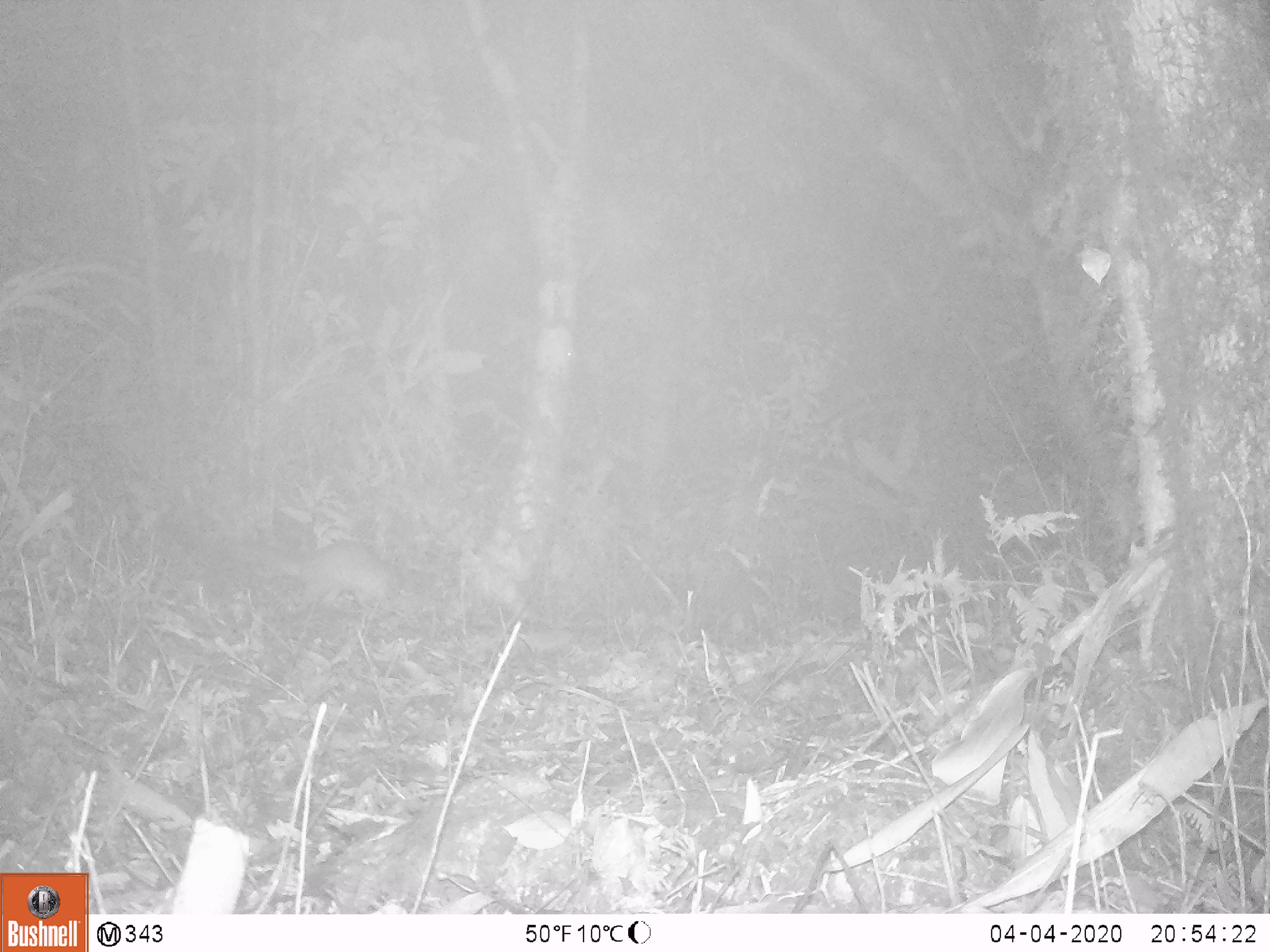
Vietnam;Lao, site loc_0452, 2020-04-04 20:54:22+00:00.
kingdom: Animalia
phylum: Chordata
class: Mammalia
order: Carnivora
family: Mustelidae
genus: Melogale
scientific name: Melogale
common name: ferret badger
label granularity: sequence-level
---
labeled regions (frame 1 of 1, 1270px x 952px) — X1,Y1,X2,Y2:
ferret badger: 223,538,405,621